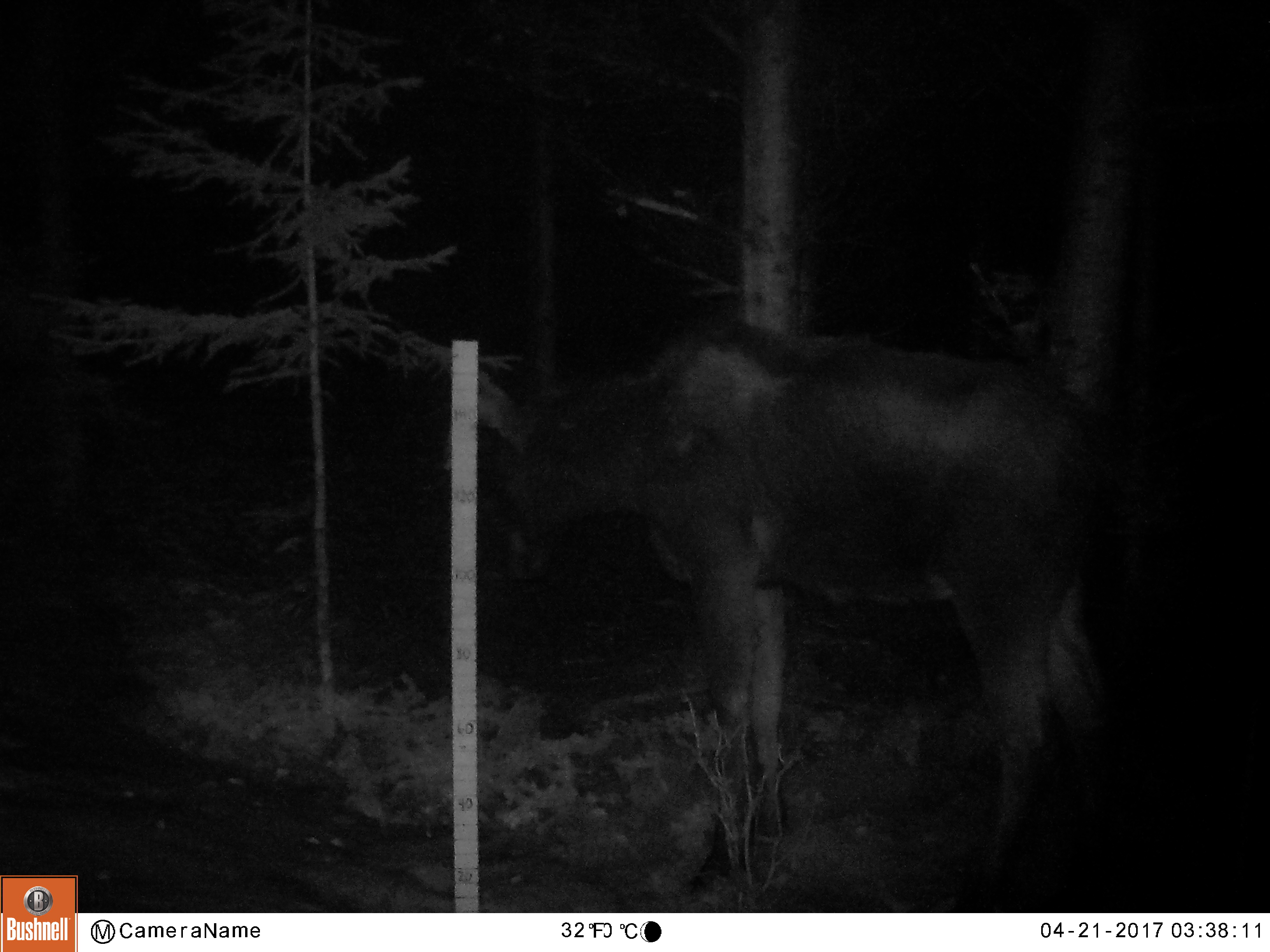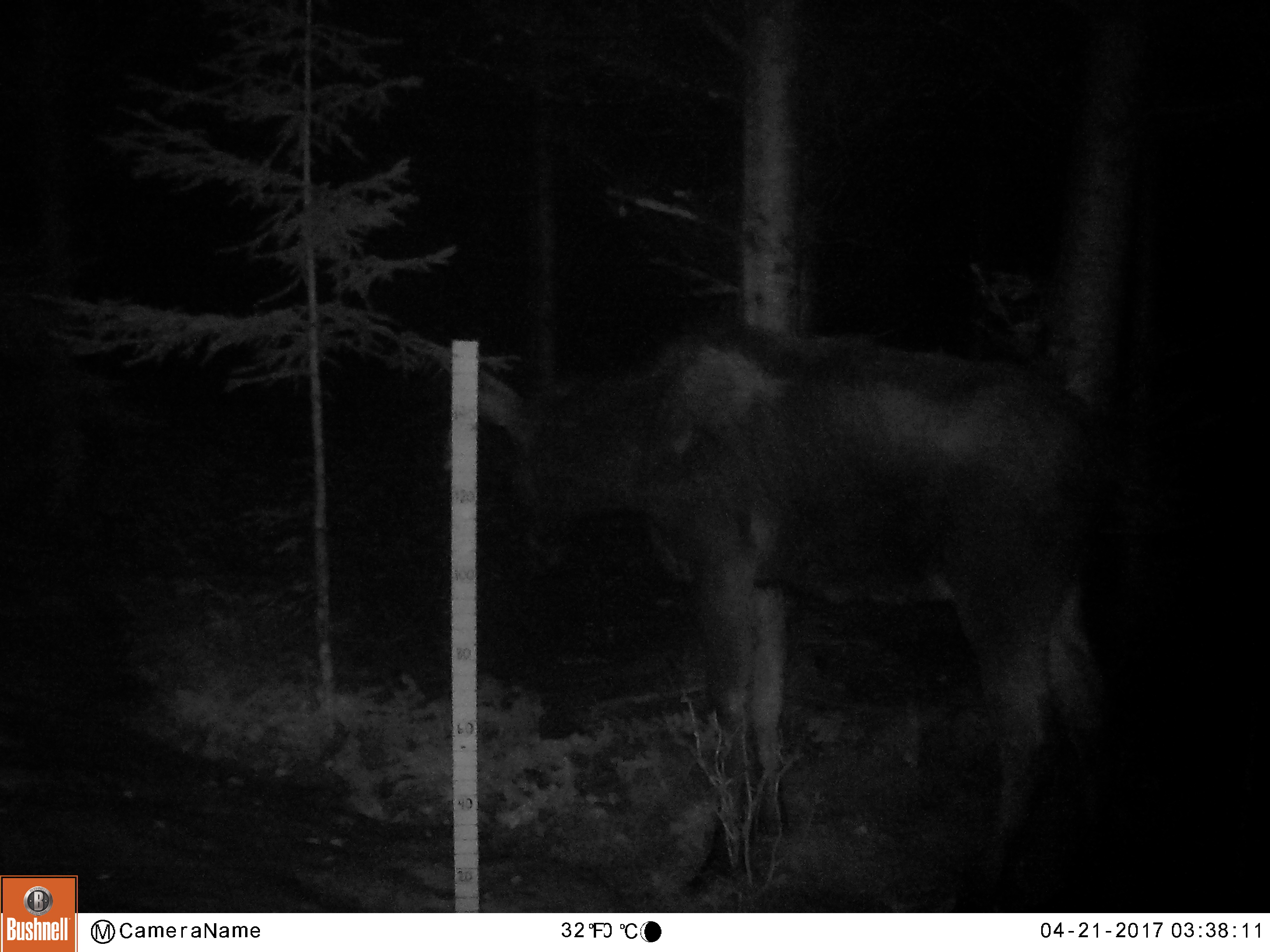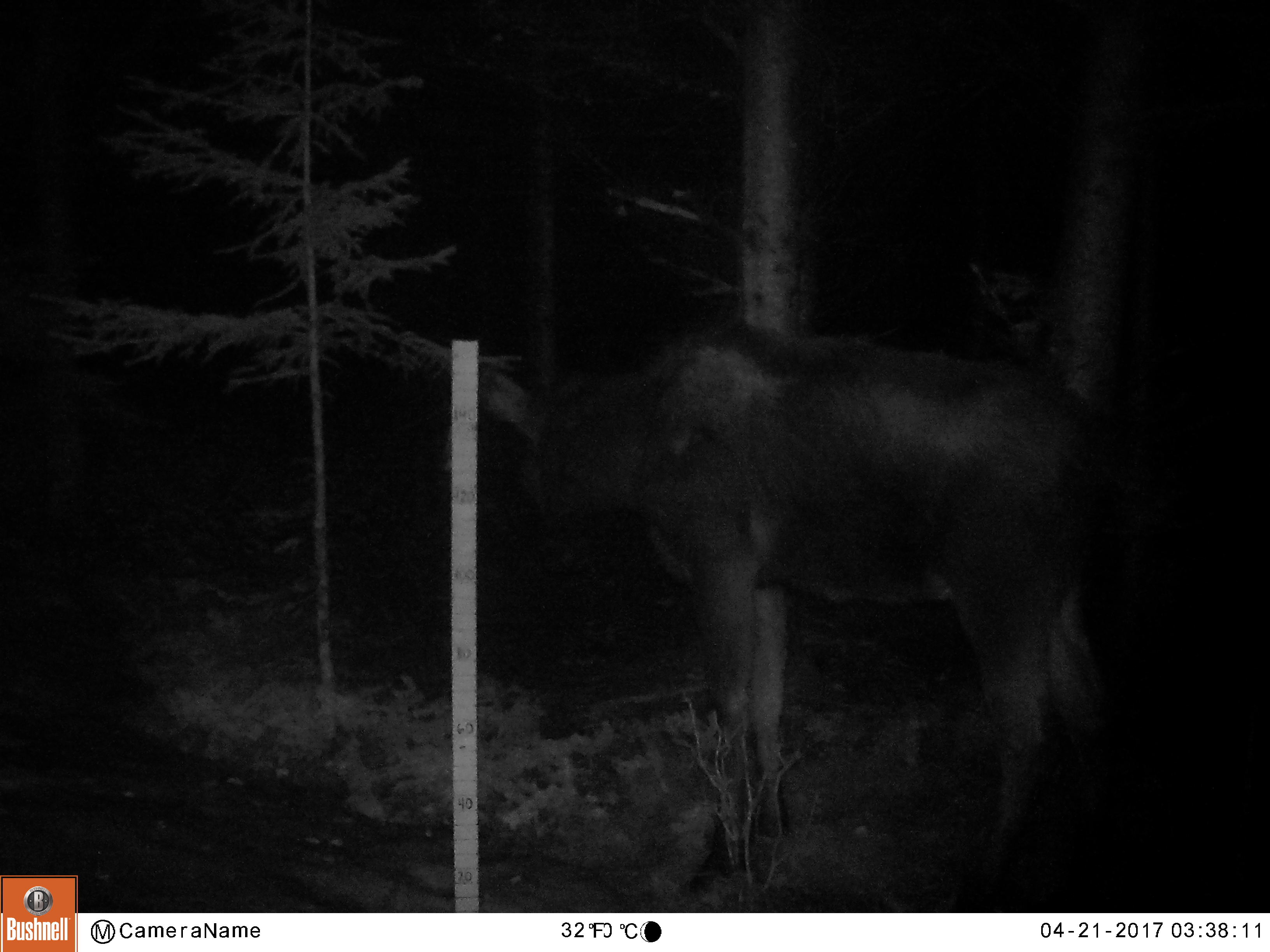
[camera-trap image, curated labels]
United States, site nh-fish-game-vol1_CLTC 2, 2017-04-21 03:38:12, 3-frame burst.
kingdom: Animalia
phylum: Chordata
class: Mammalia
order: Artiodactyla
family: Cervidae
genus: Alces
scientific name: Alces alces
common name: moose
Moose (Alces alces).